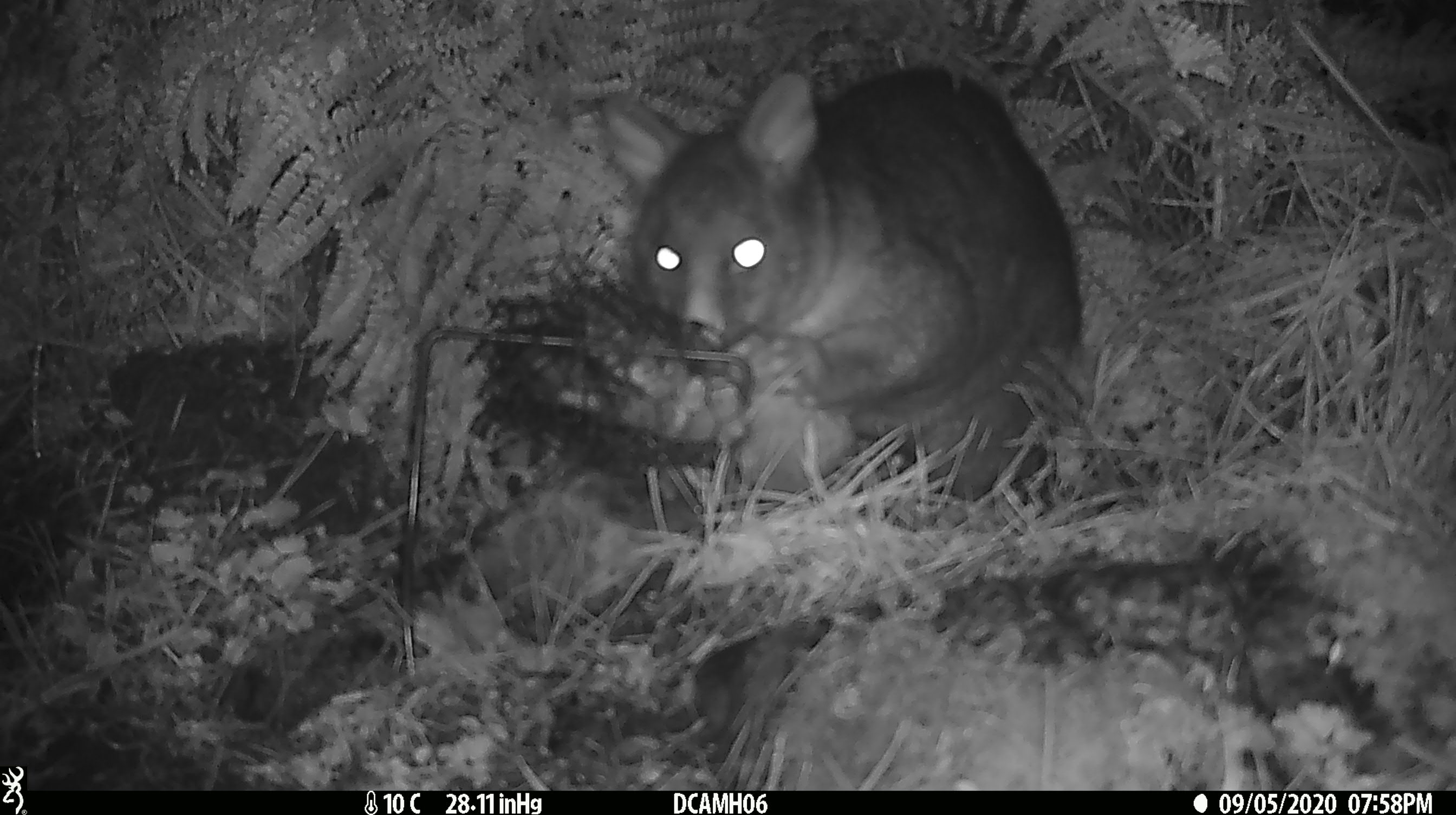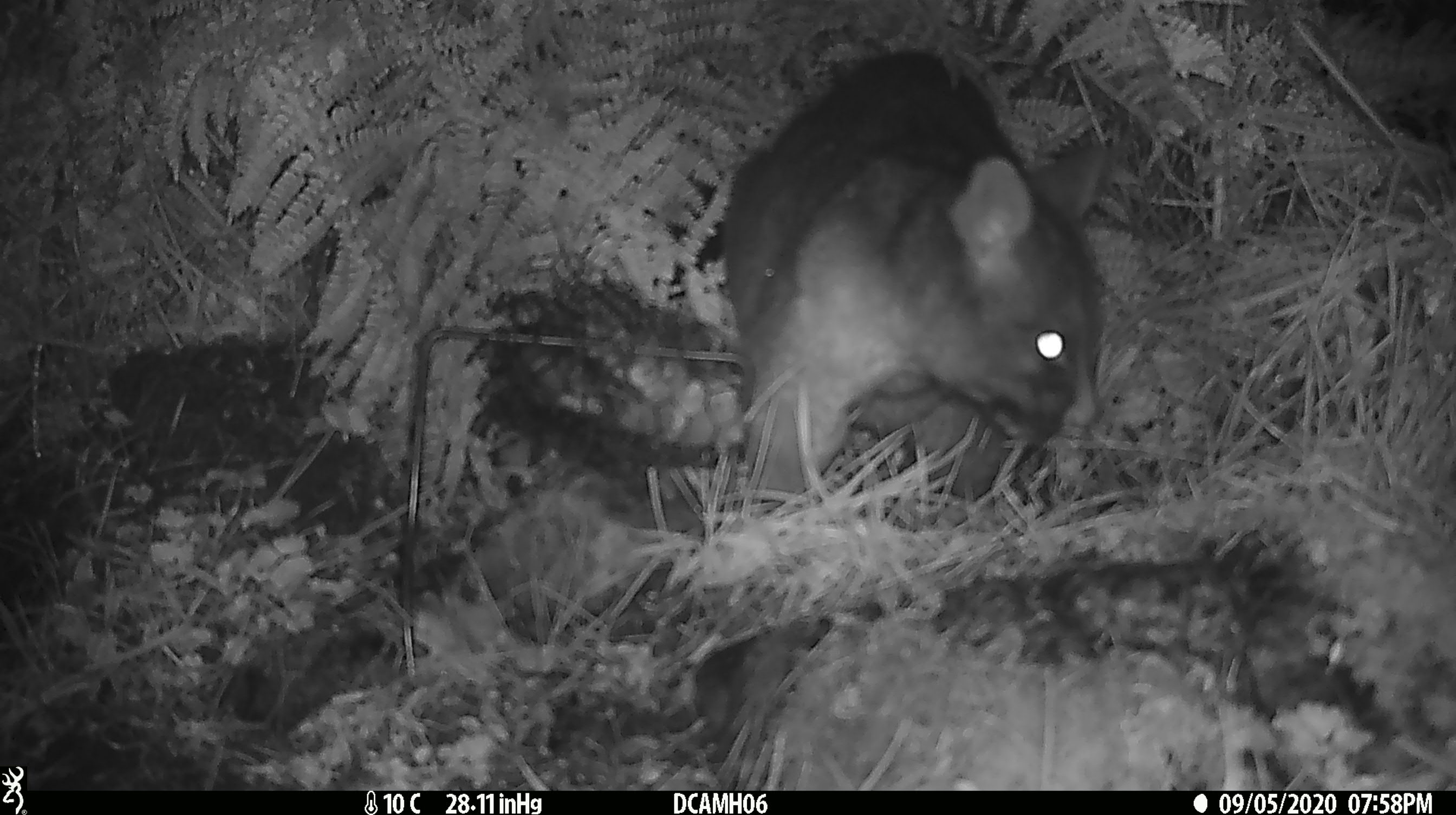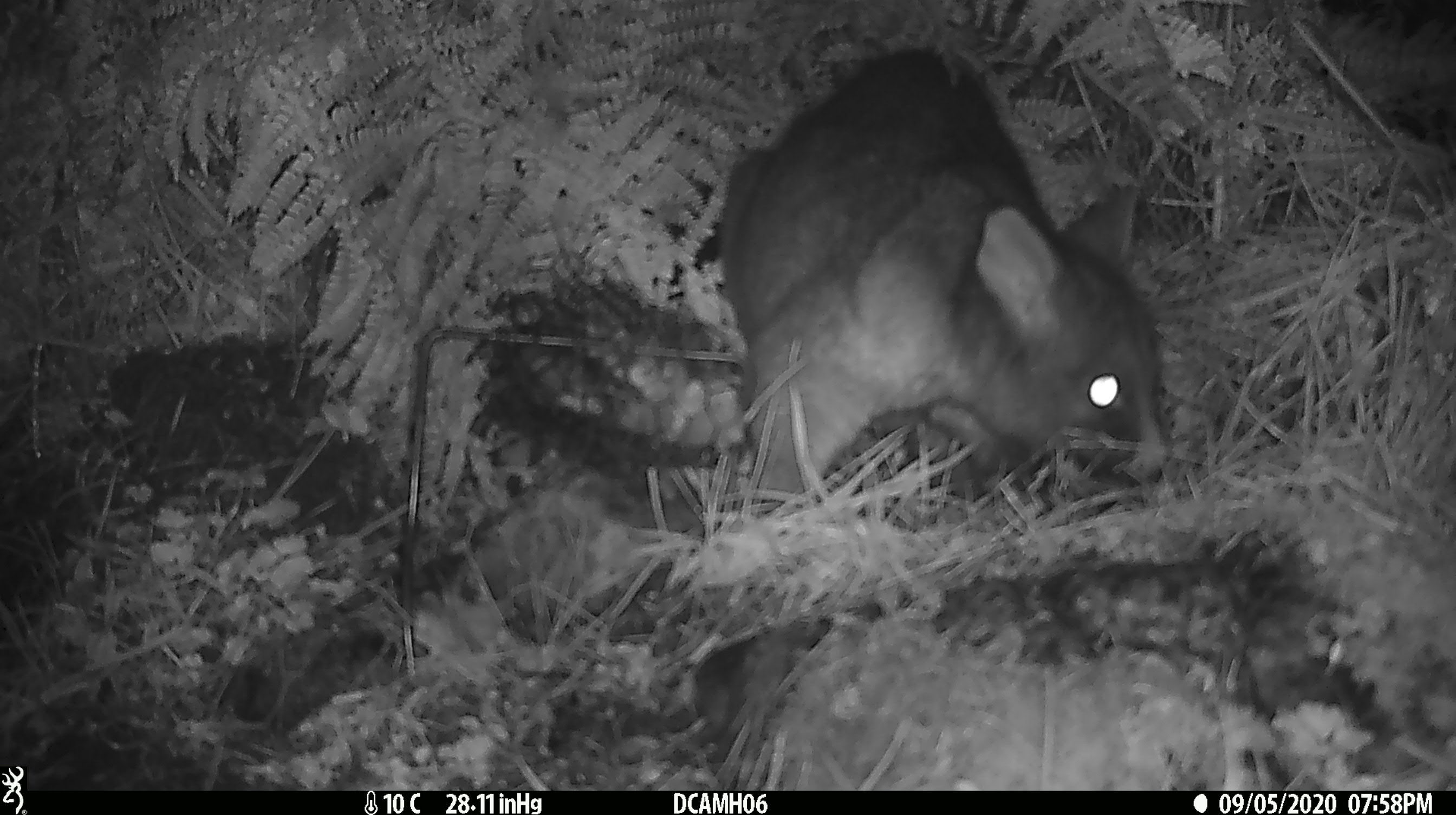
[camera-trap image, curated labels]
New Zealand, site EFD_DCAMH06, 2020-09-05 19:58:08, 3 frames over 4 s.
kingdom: Animalia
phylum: Chordata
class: Mammalia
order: Diprotodontia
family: Phalangeridae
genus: Trichosurus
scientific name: Trichosurus vulpecula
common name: common brushtail possum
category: possum